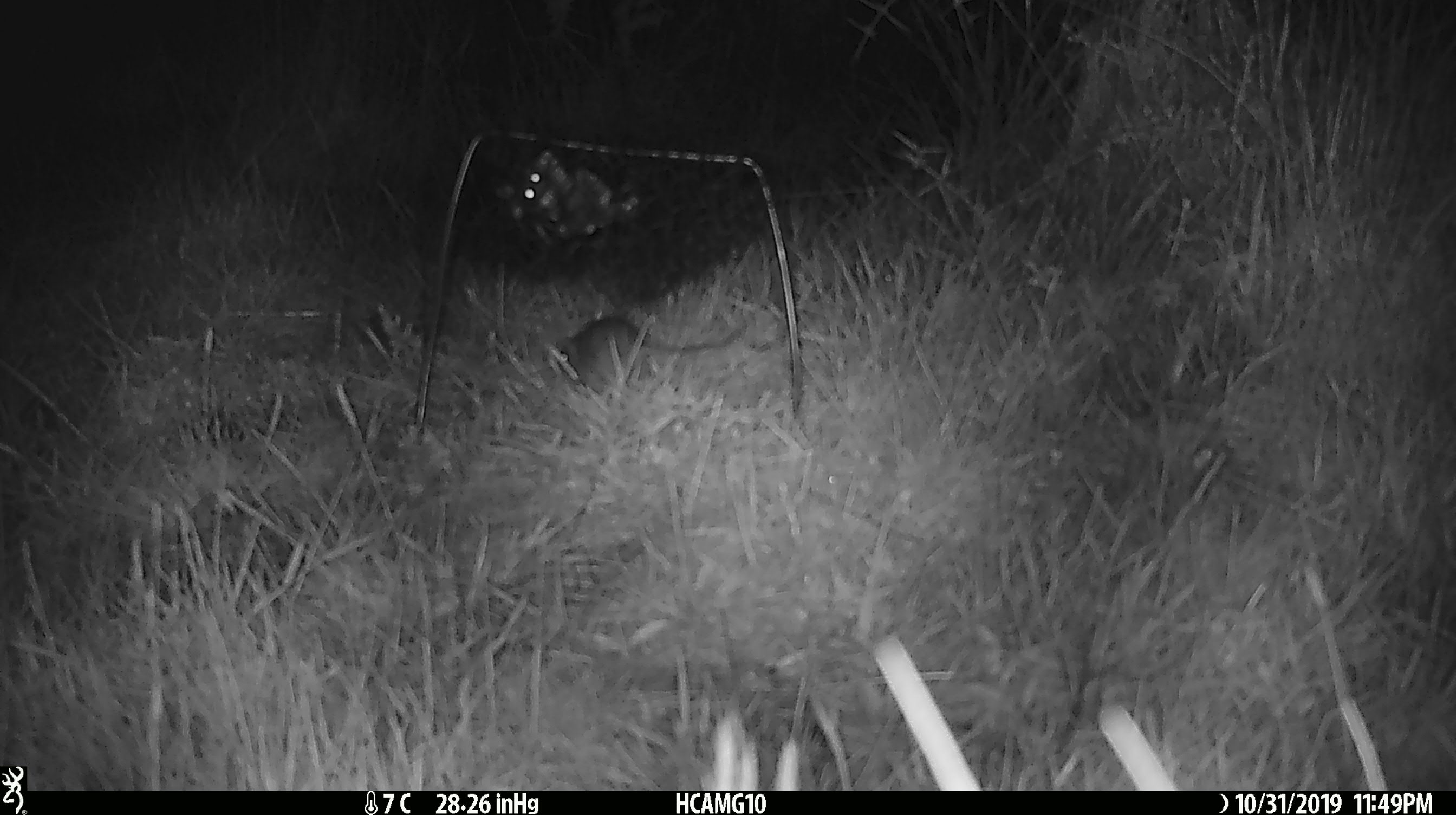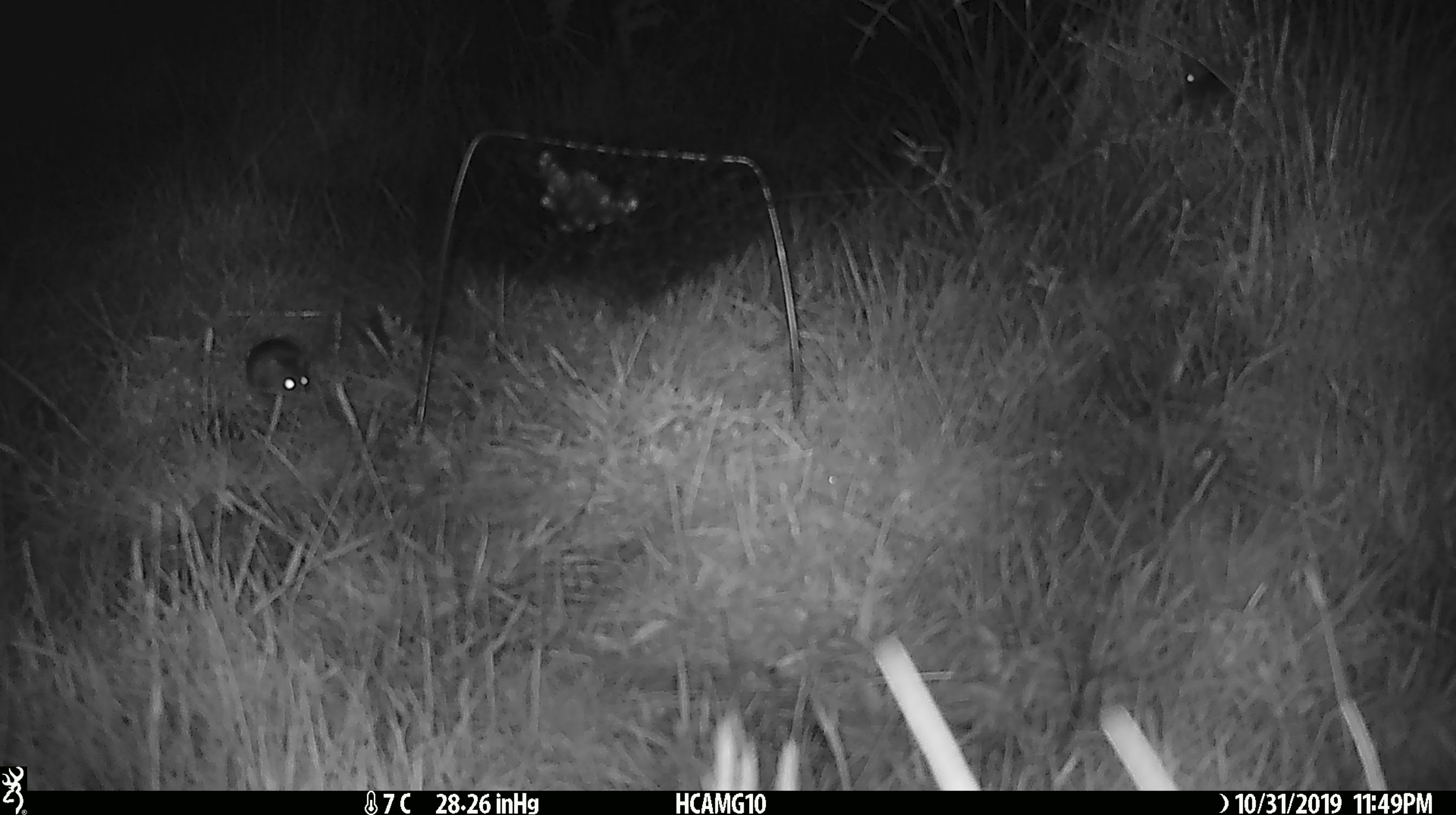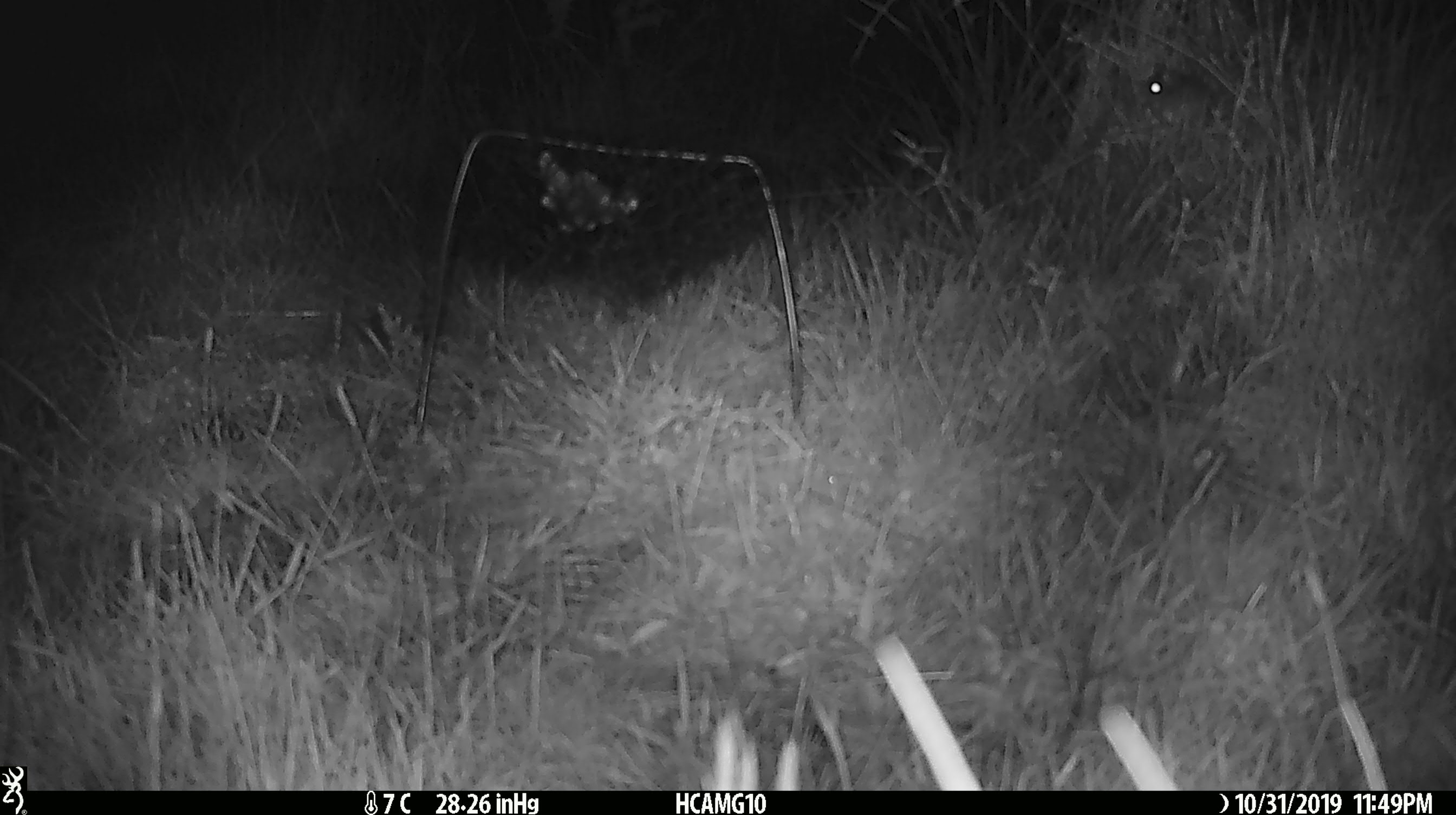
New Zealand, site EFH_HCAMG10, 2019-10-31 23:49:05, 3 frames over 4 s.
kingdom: Animalia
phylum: Chordata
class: Mammalia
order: Rodentia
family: Muridae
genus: Mus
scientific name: Mus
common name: mouse